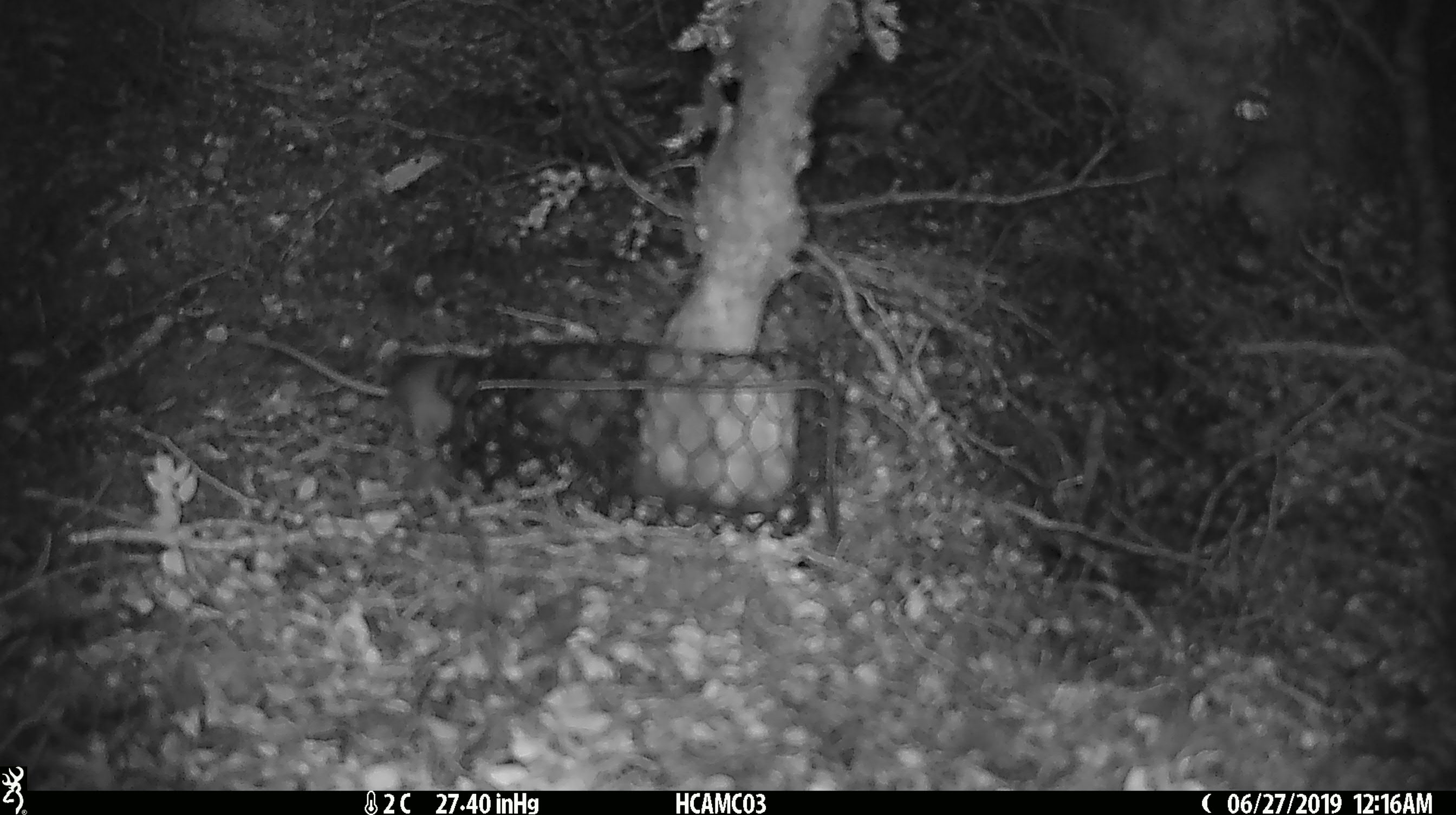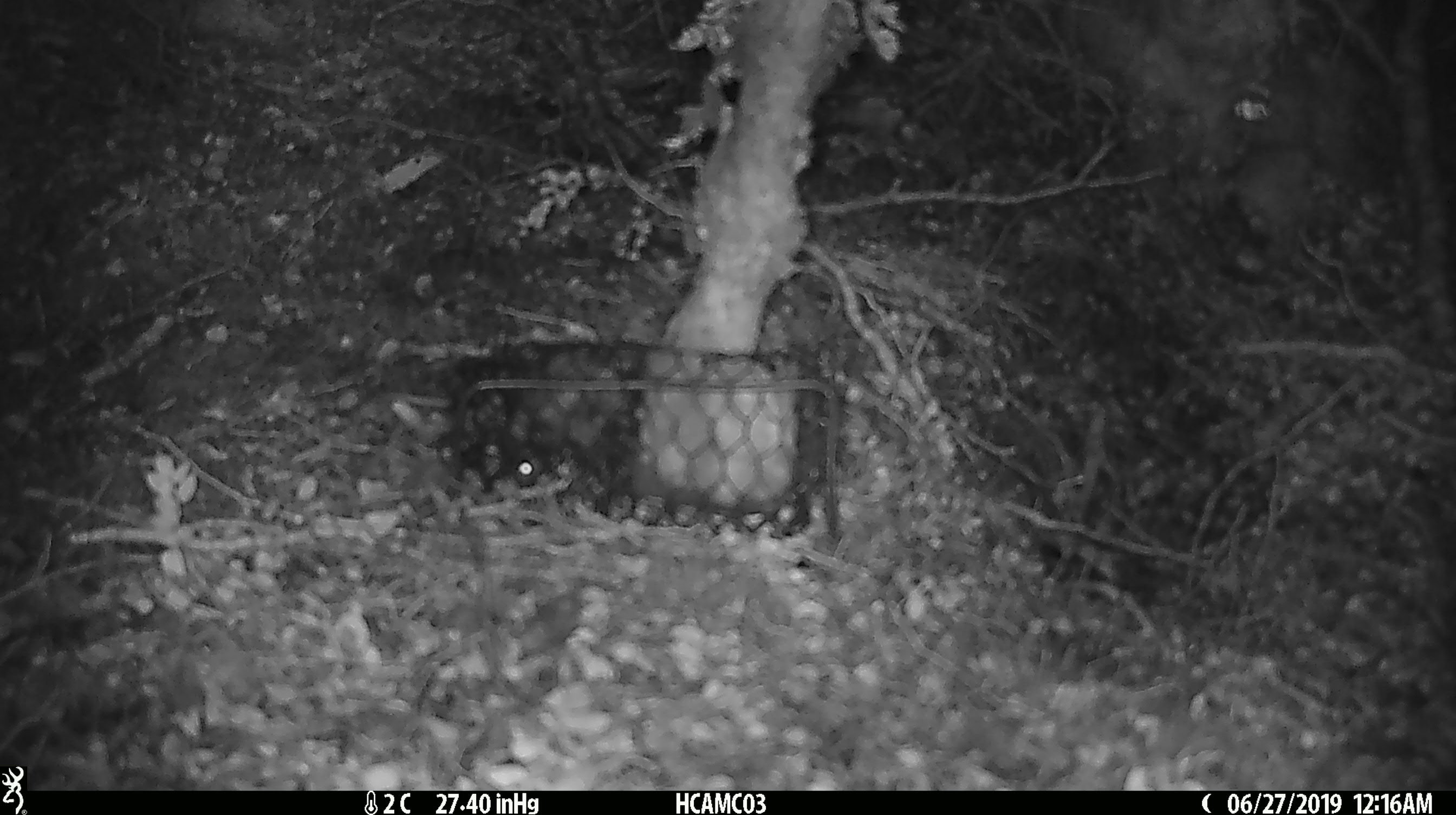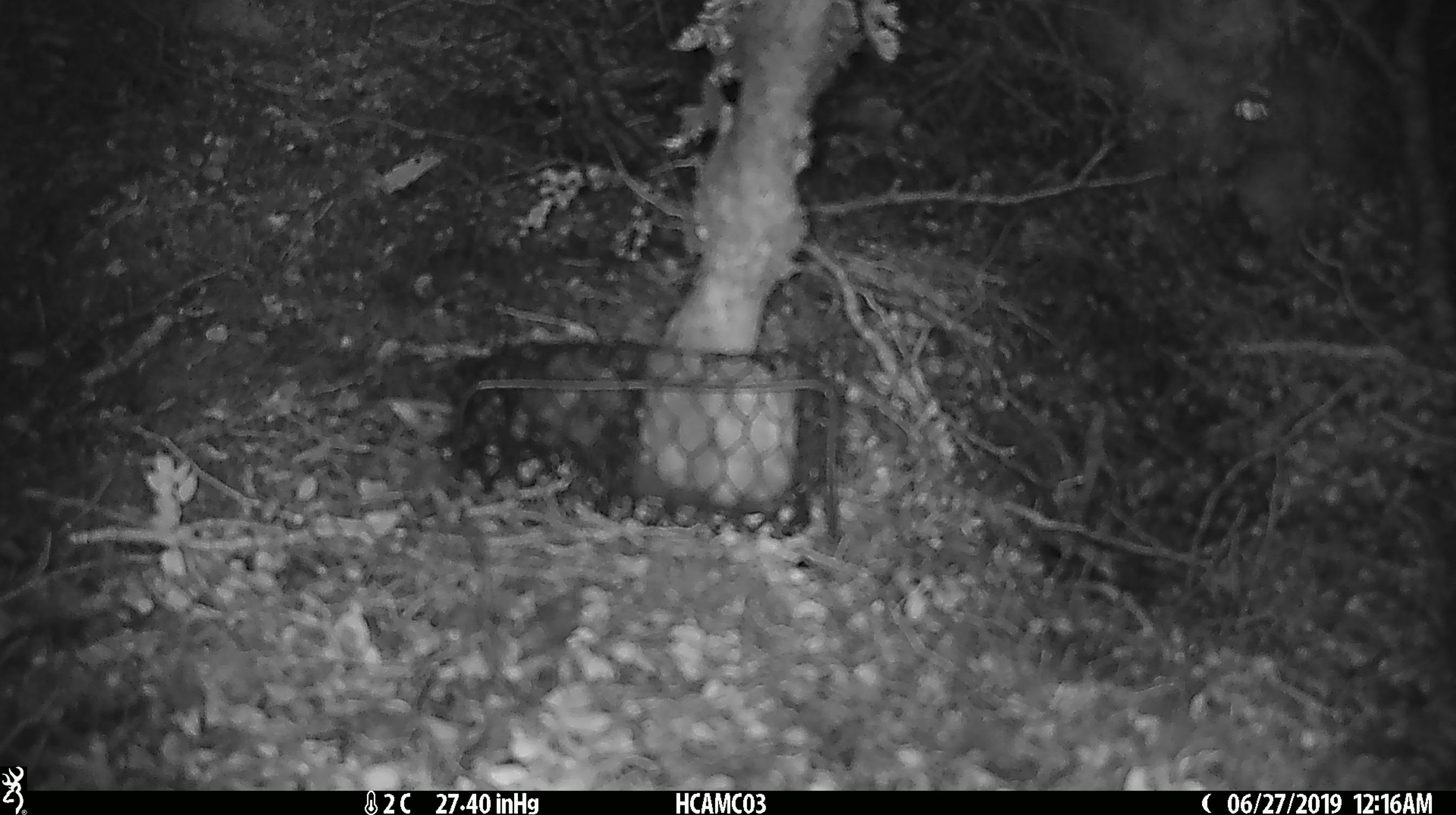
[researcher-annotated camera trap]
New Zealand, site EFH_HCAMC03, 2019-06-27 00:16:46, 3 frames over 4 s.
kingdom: Animalia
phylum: Chordata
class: Mammalia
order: Rodentia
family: Muridae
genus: Mus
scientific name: Mus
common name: mouse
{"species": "mouse (Mus)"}